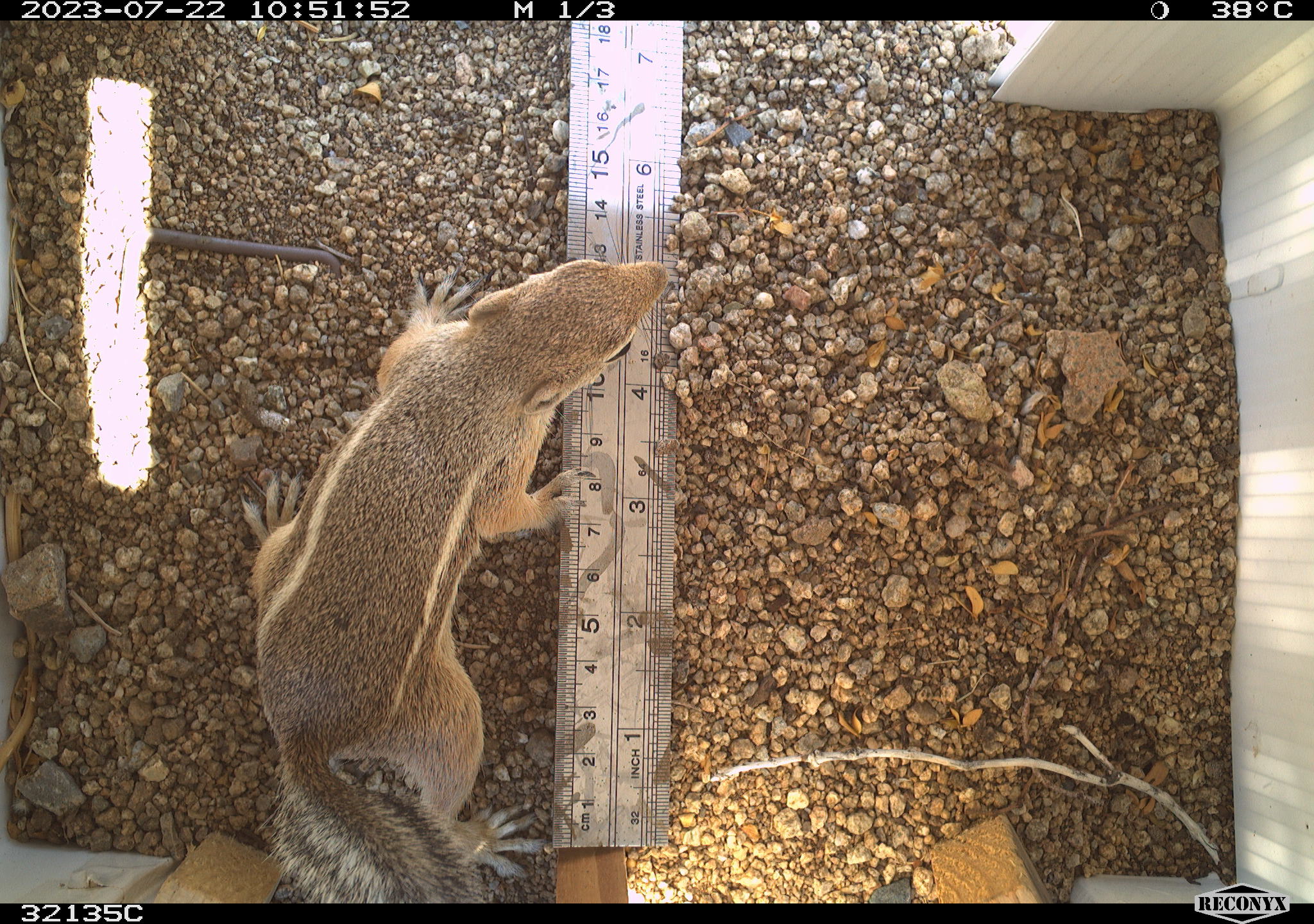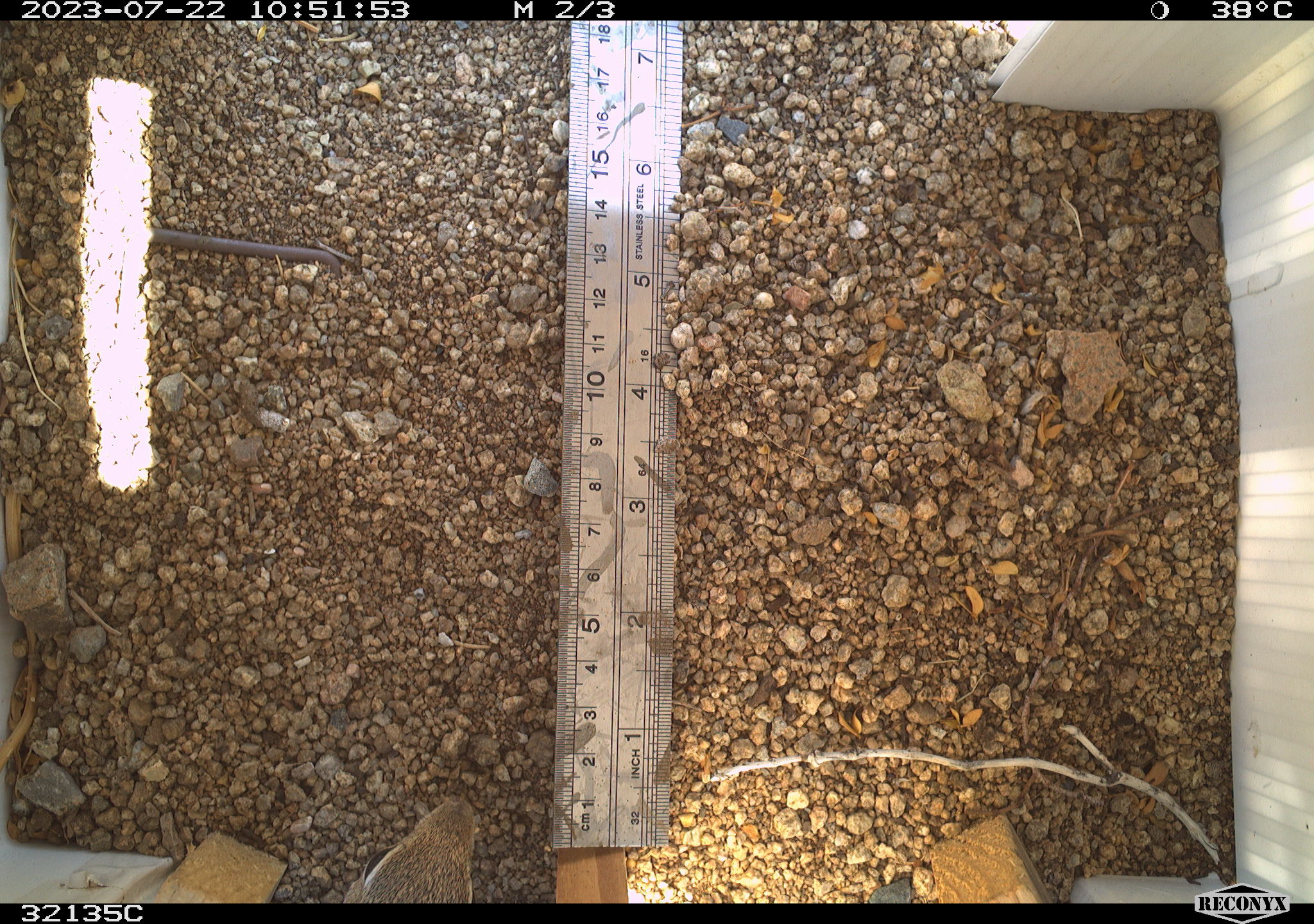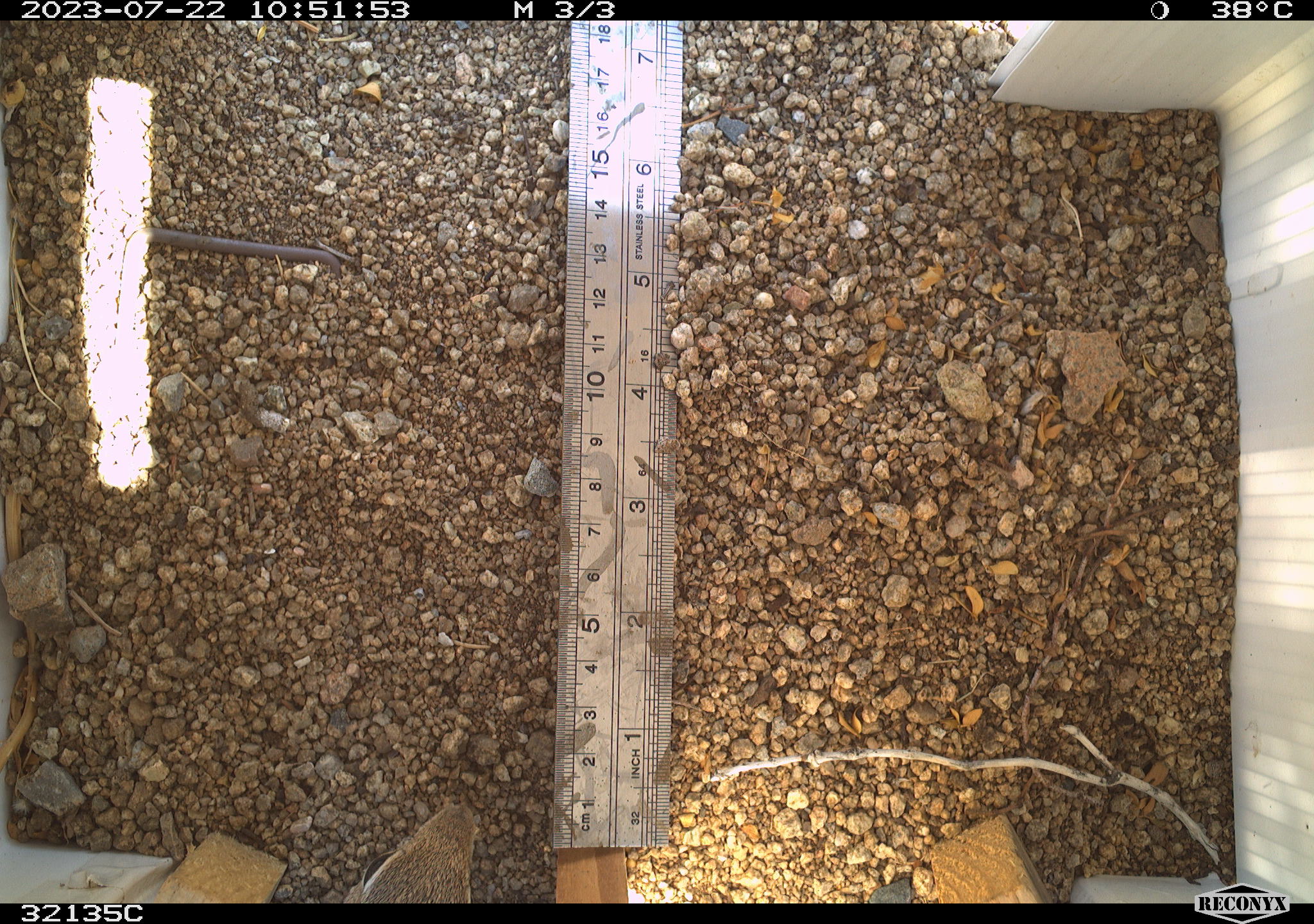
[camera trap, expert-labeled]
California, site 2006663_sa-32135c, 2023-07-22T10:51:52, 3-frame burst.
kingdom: Animalia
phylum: Chordata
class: Mammalia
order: Rodentia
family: Sciuridae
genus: Ammospermophilus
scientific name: Ammospermophilus leucurus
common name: white-tailed antelope squirrel